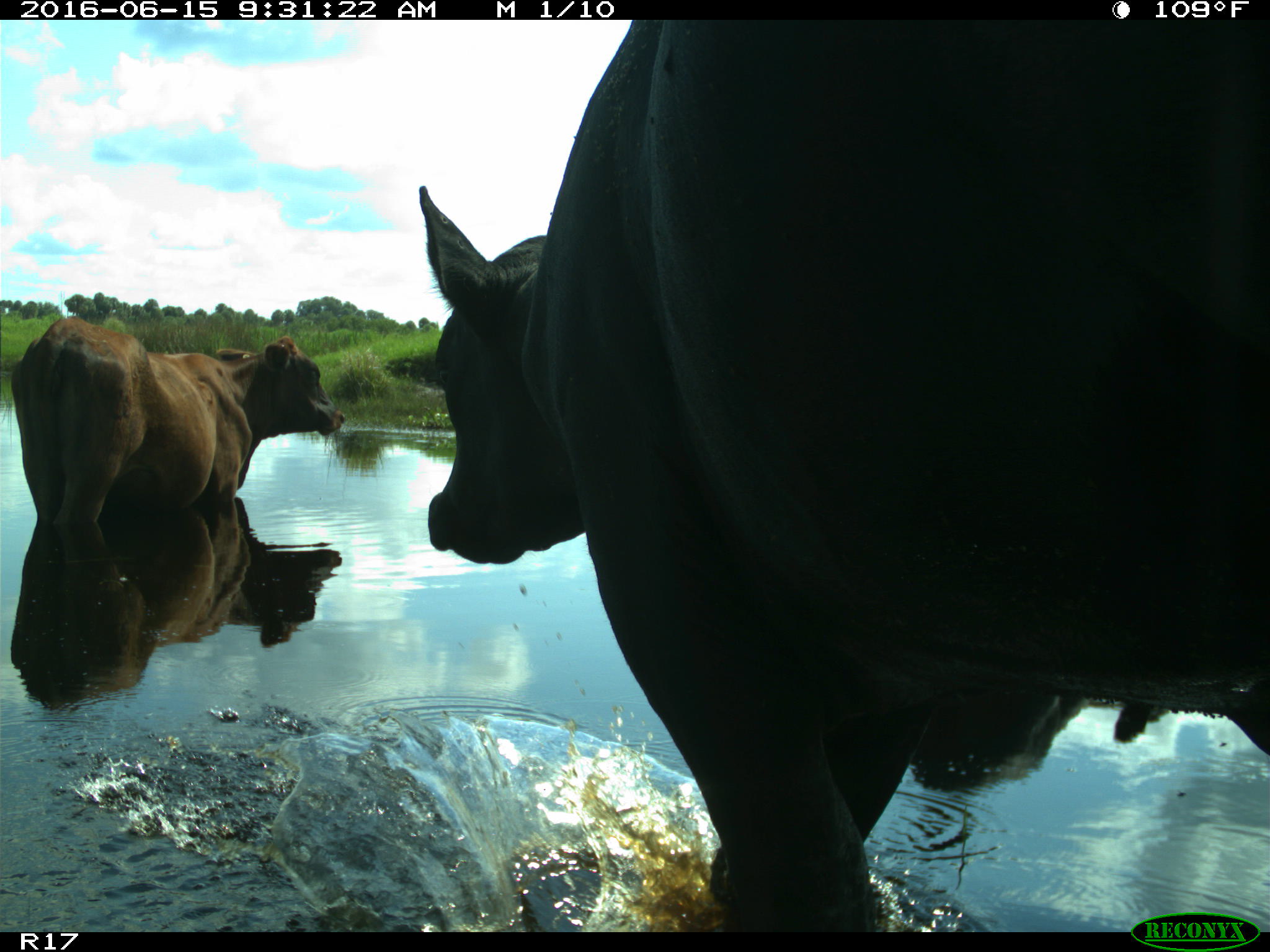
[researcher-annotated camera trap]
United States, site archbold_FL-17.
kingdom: Animalia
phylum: Chordata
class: Mammalia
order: Artiodactyla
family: Bovidae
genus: Bos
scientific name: Bos taurus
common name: domestic cow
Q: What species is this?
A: Bos taurus (domestic cow).